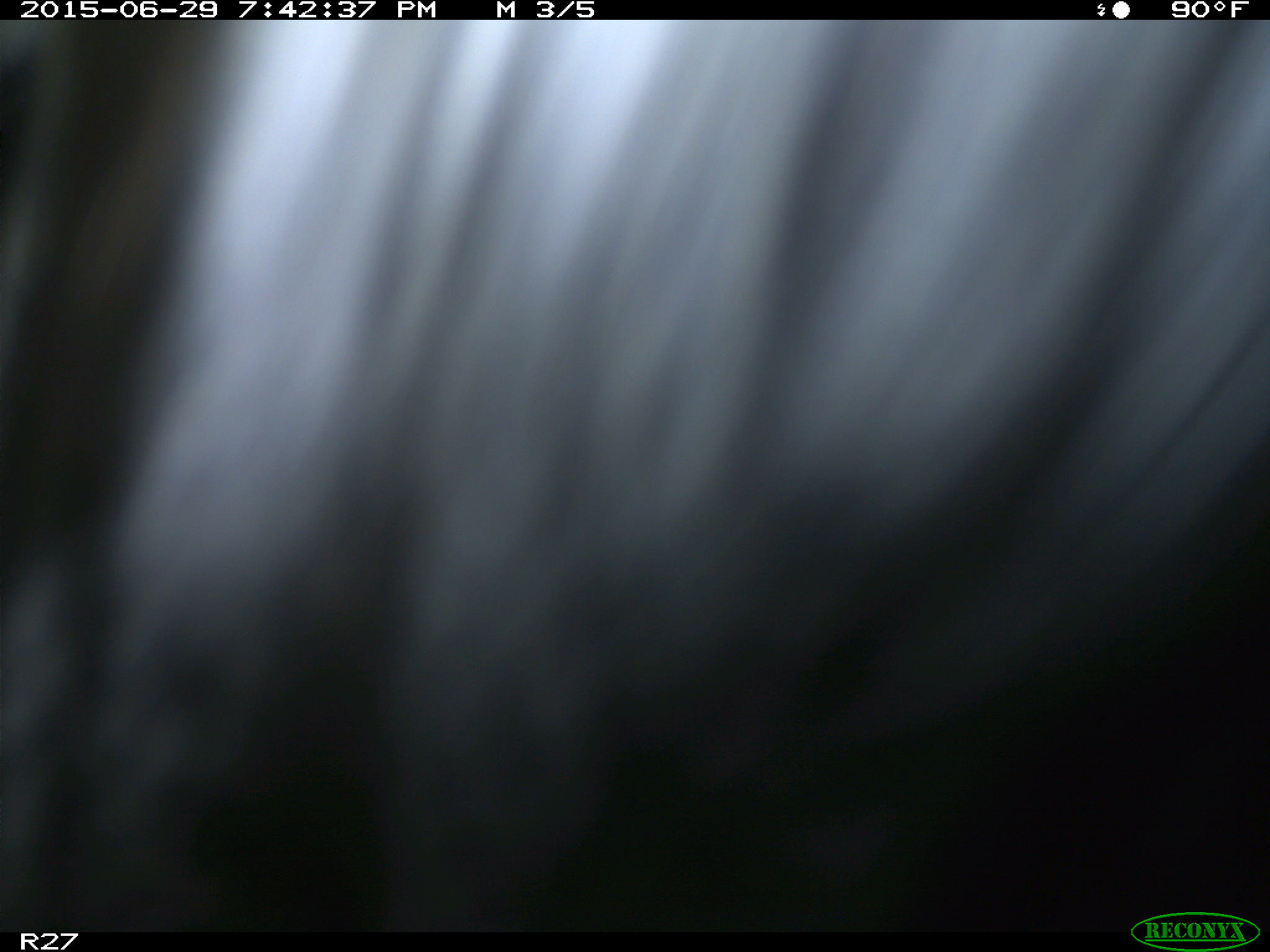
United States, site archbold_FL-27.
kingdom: Animalia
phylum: Chordata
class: Mammalia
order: Artiodactyla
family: Bovidae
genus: Bos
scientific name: Bos taurus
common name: domestic cow